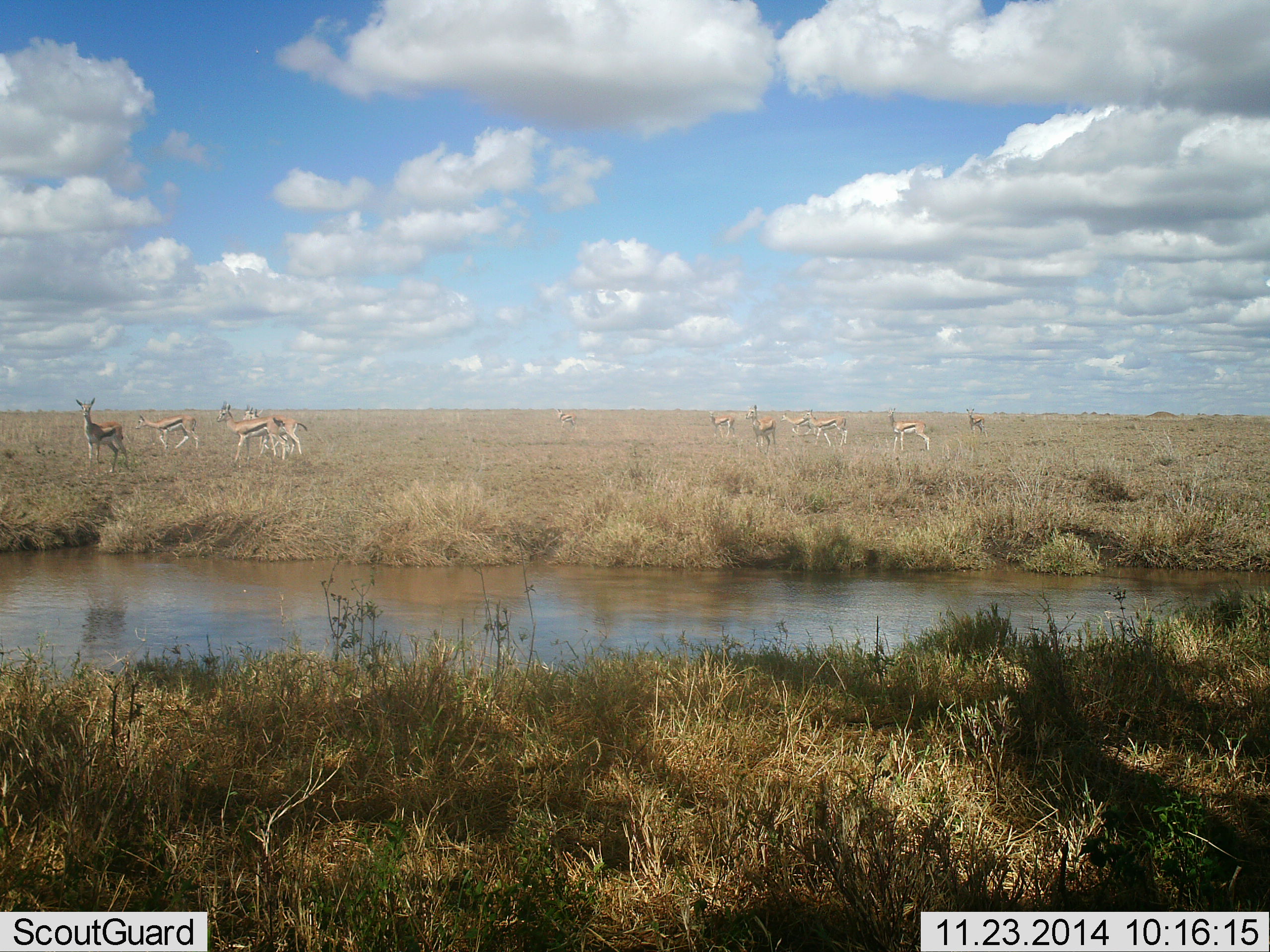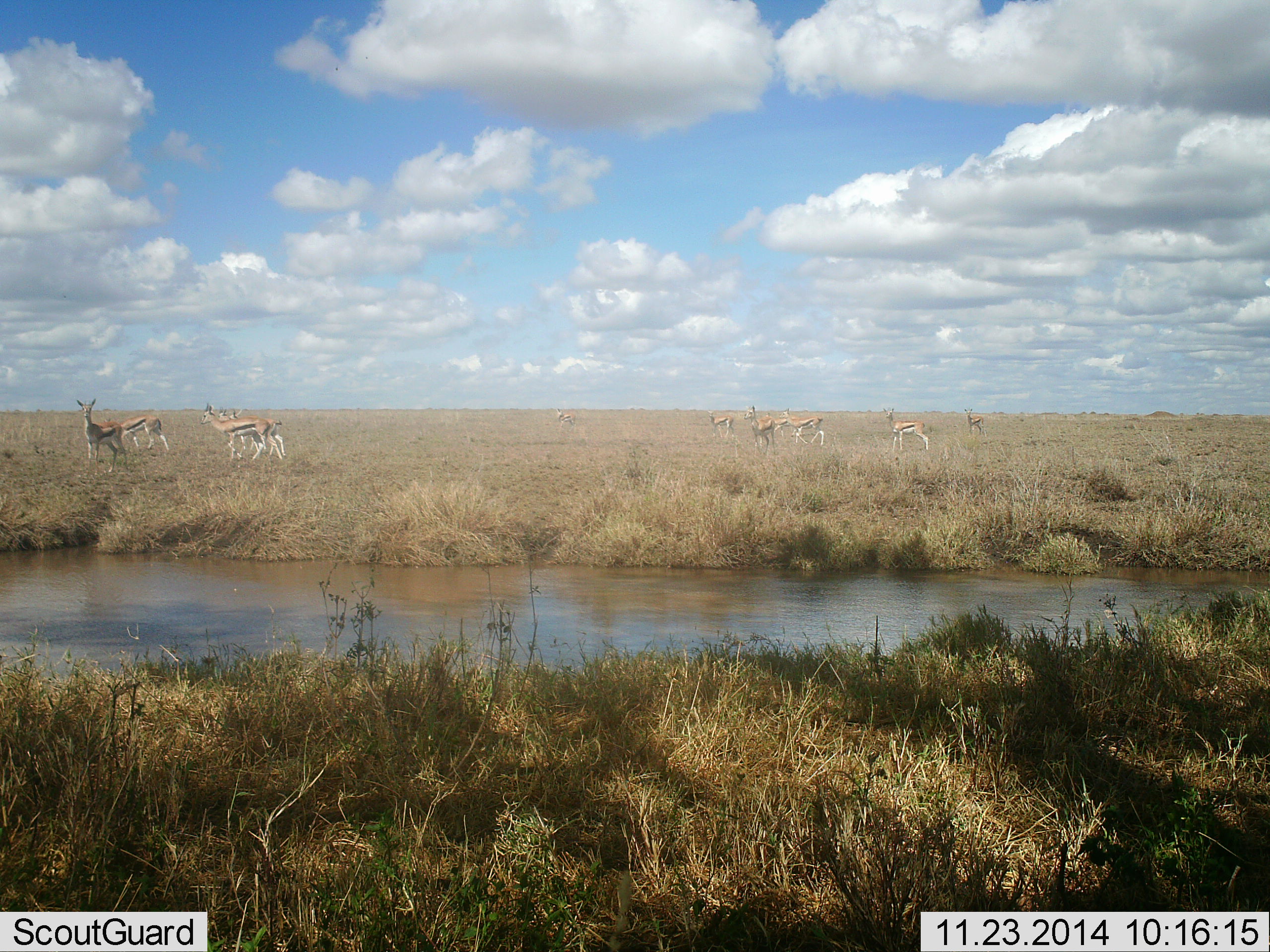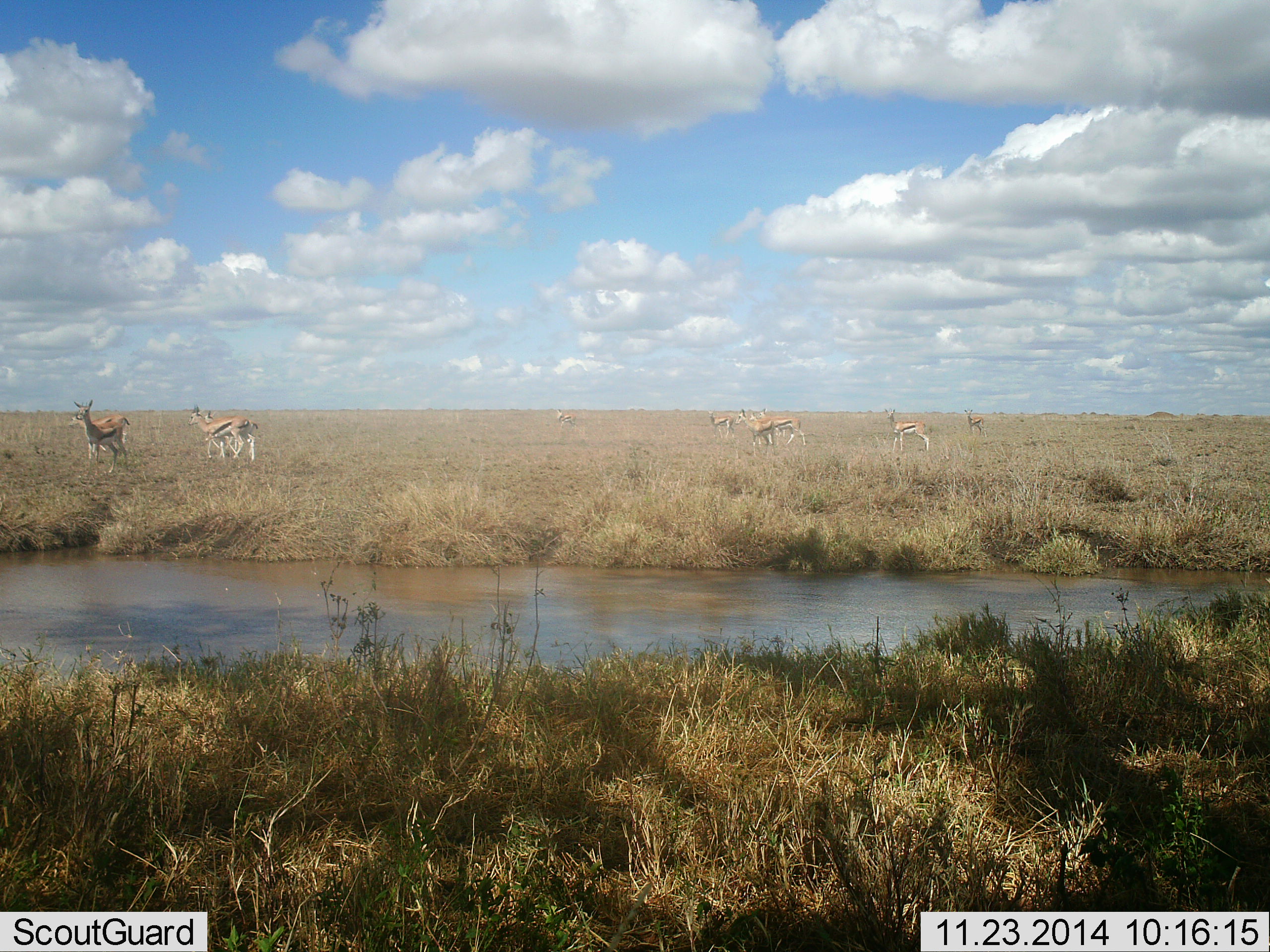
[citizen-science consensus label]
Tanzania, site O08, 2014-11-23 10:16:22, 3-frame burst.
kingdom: Animalia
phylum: Chordata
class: Mammalia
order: Artiodactyla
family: Bovidae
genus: Eudorcas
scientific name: Eudorcas thomsonii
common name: thomson's gazelle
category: gazellethomsons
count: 11-50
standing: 90%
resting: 10%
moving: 80%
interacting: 10%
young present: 0%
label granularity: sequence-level